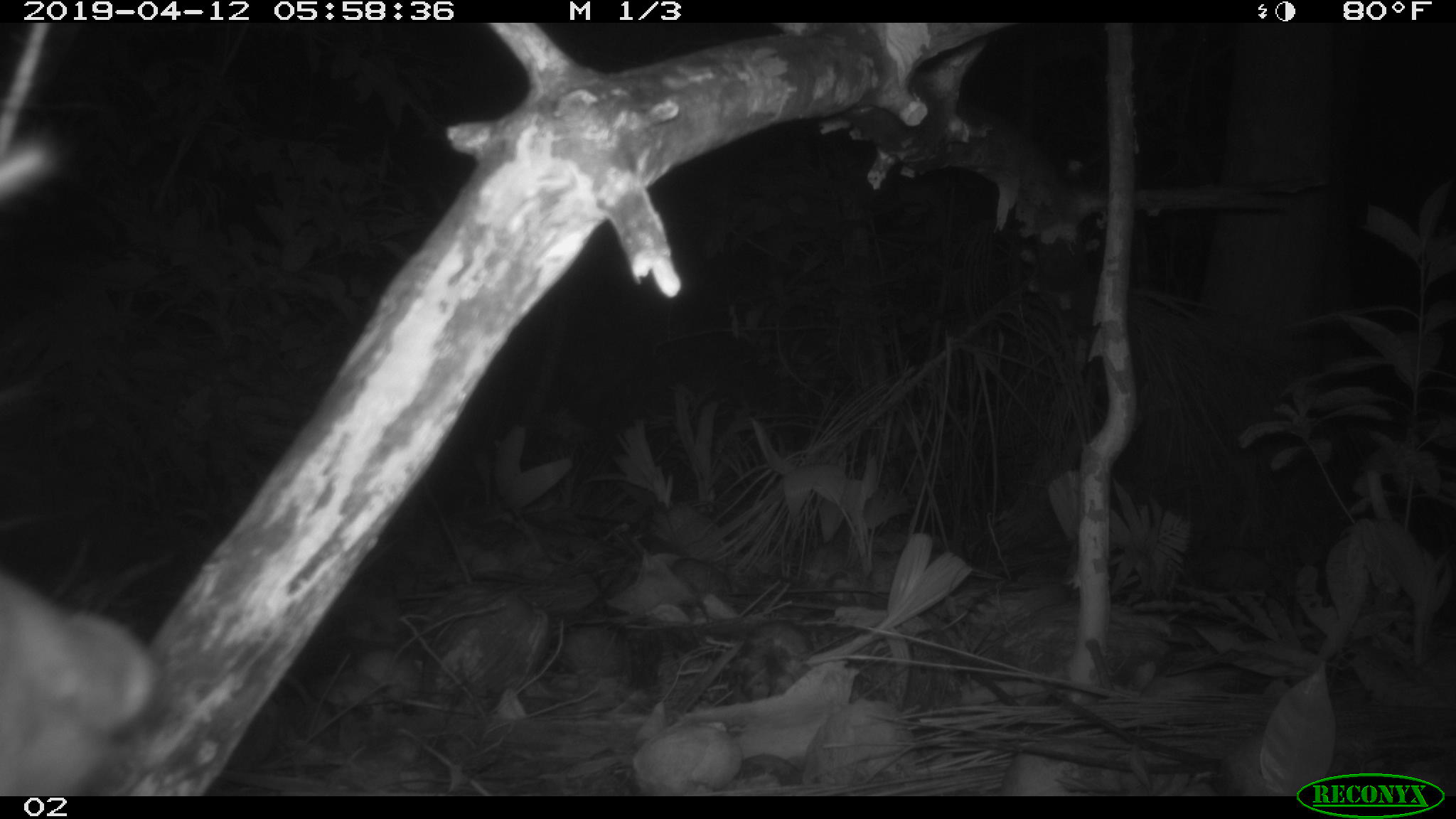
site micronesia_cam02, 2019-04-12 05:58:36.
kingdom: Animalia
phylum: Chordata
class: Mammalia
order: Artiodactyla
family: Suidae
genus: Sus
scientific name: Sus scrofa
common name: pig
Pig (Sus scrofa).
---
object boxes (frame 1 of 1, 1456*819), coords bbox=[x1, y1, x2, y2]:
pig: bbox=[0, 567, 170, 795]